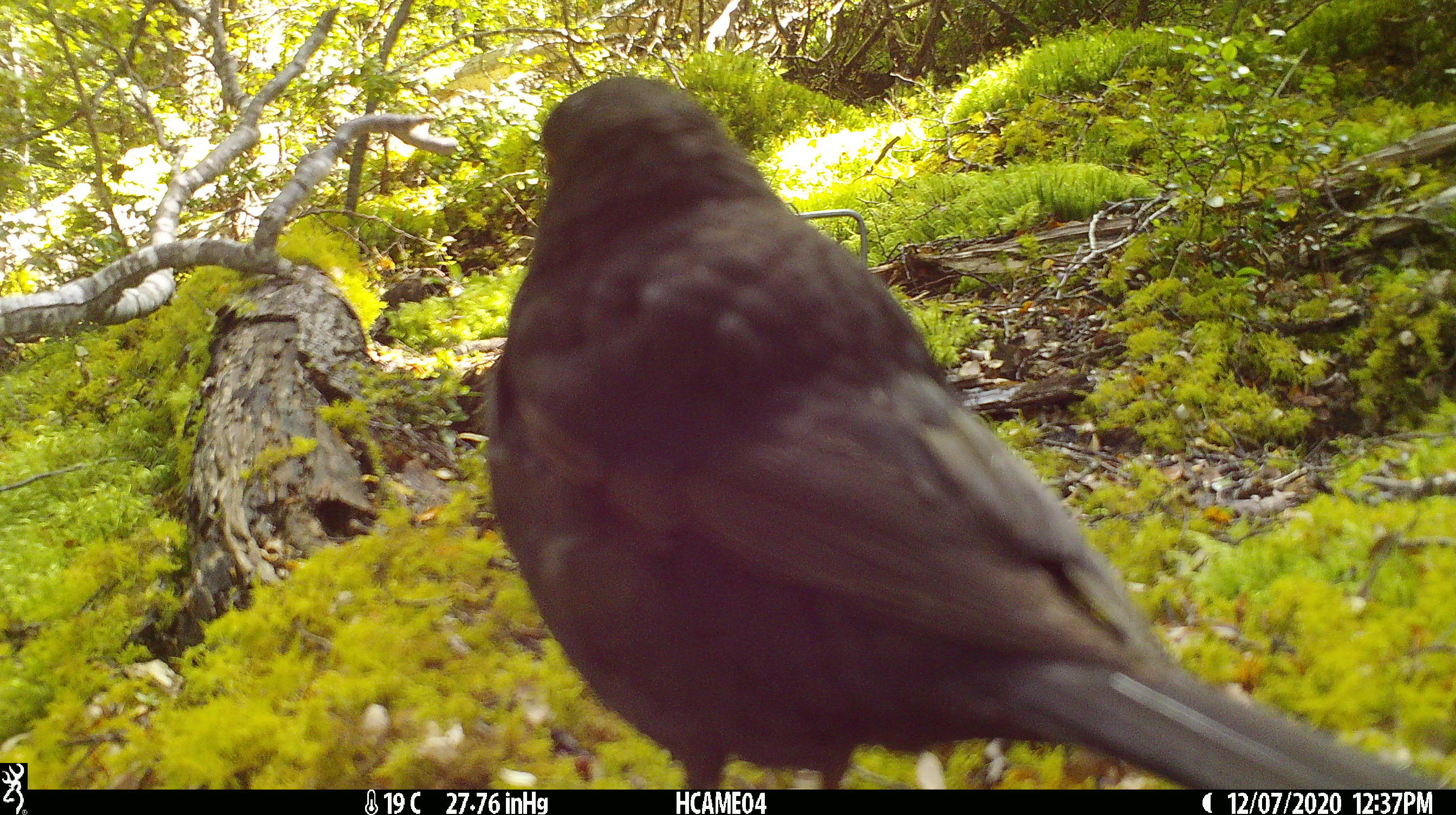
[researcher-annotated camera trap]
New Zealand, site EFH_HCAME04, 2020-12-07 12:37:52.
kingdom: Animalia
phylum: Chordata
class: Aves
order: Passeriformes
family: Turdidae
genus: Turdus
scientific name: Turdus merula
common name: eurasian blackbird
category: blackbird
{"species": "blackbird (eurasian blackbird) (Turdus merula)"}